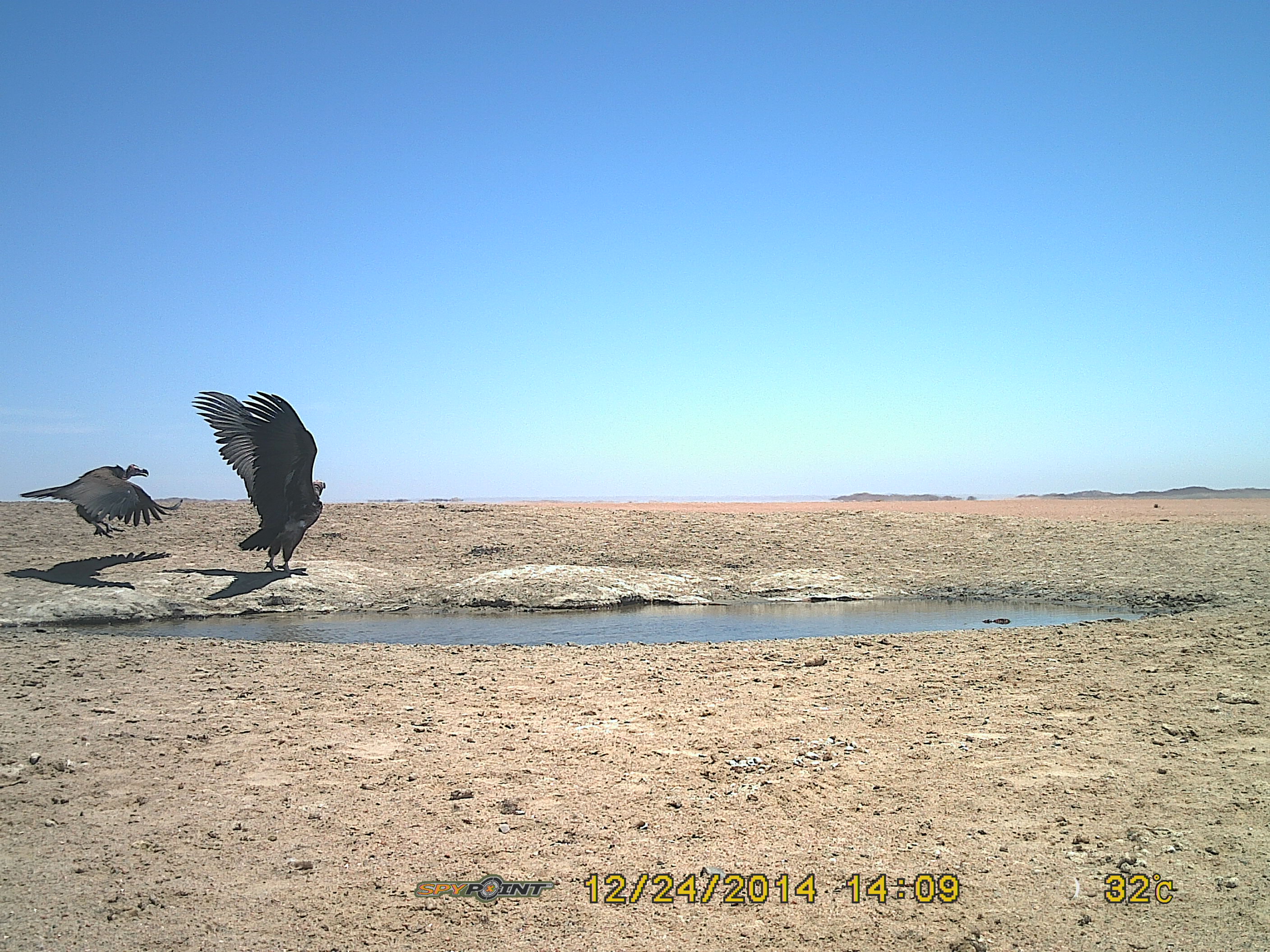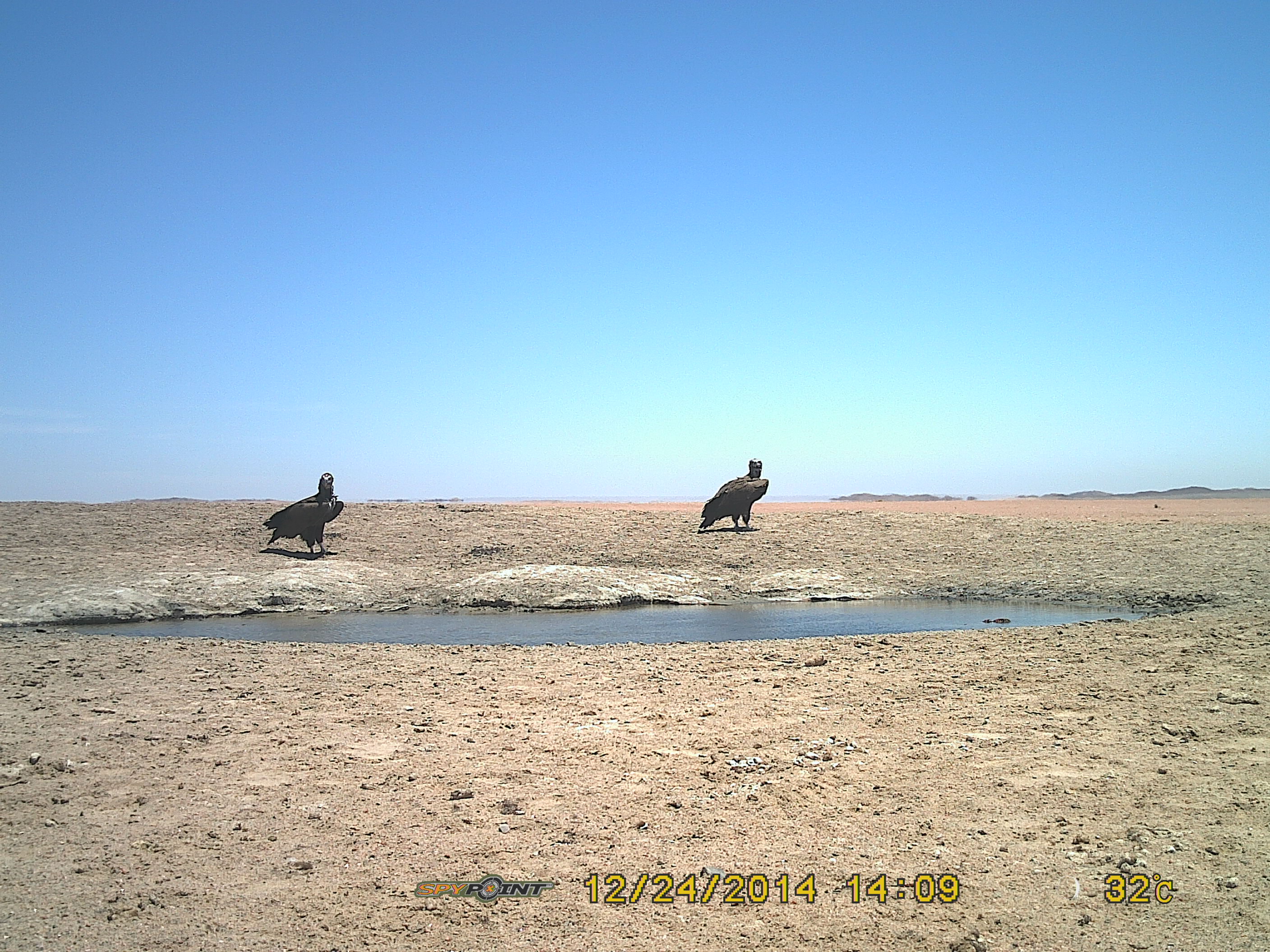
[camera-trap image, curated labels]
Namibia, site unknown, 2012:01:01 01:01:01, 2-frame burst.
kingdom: Animalia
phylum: Chordata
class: Aves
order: Accipitriformes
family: Accipitridae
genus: Torgos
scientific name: Torgos tracheliotos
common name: lappet-faced vulture